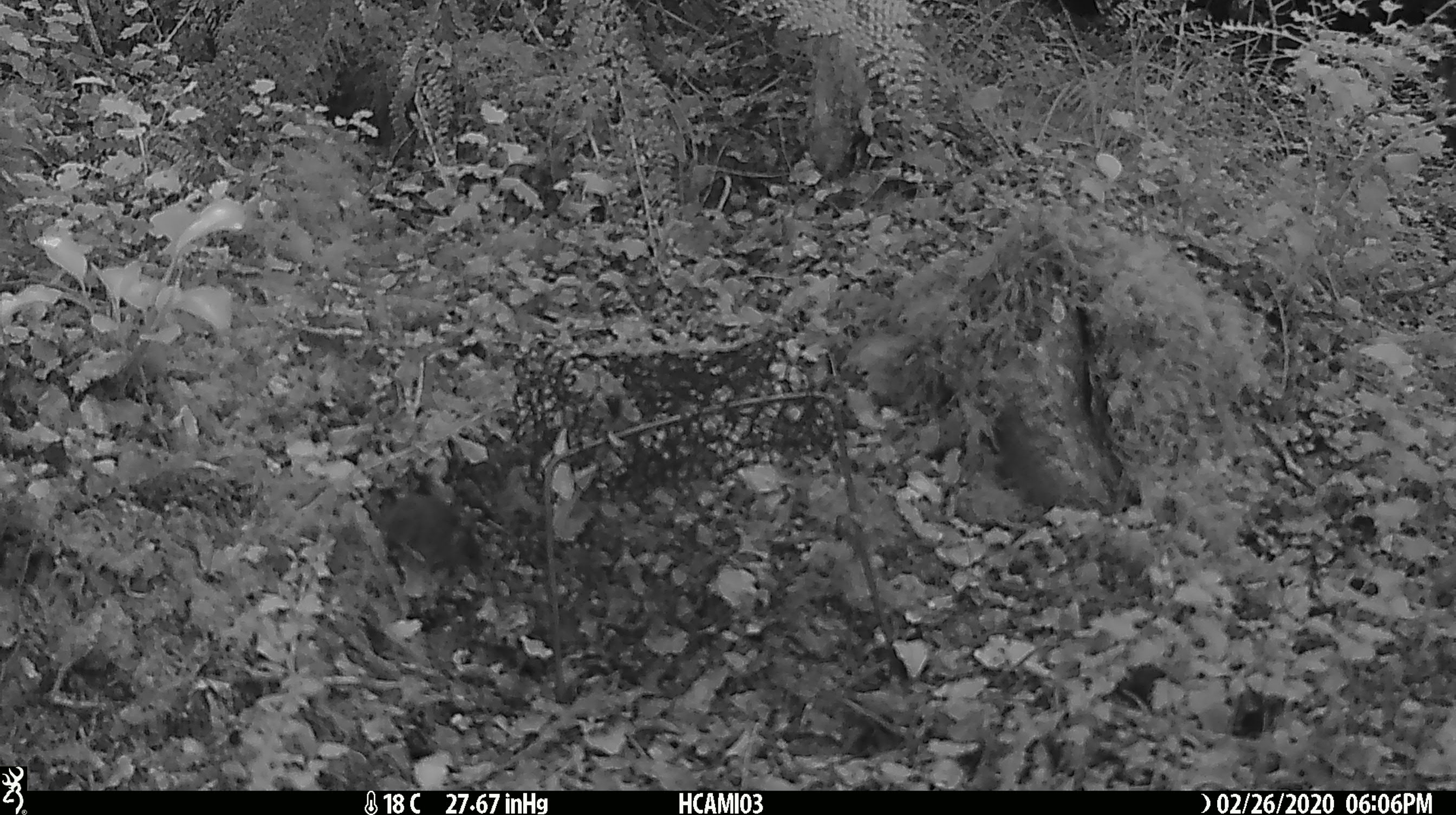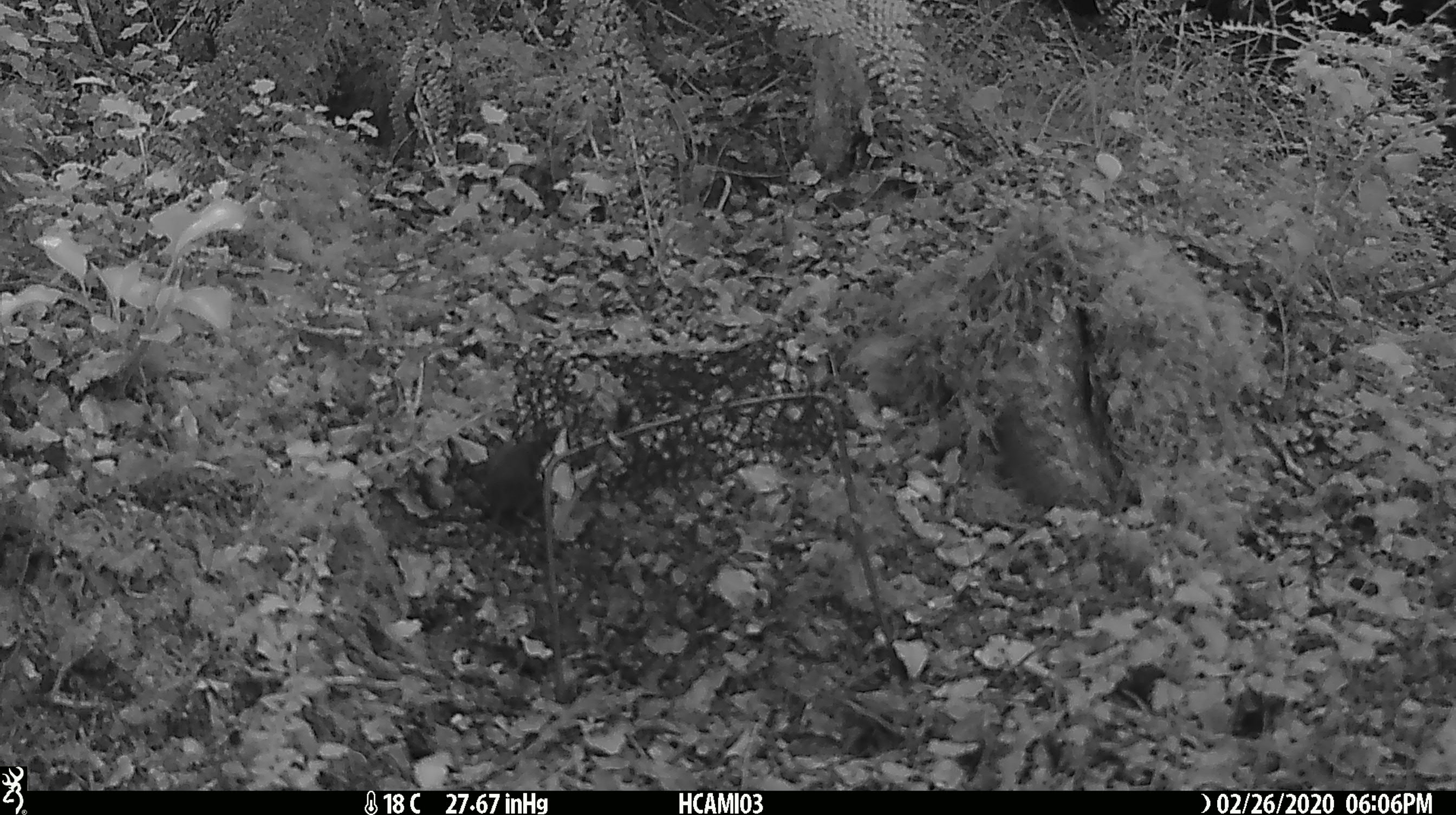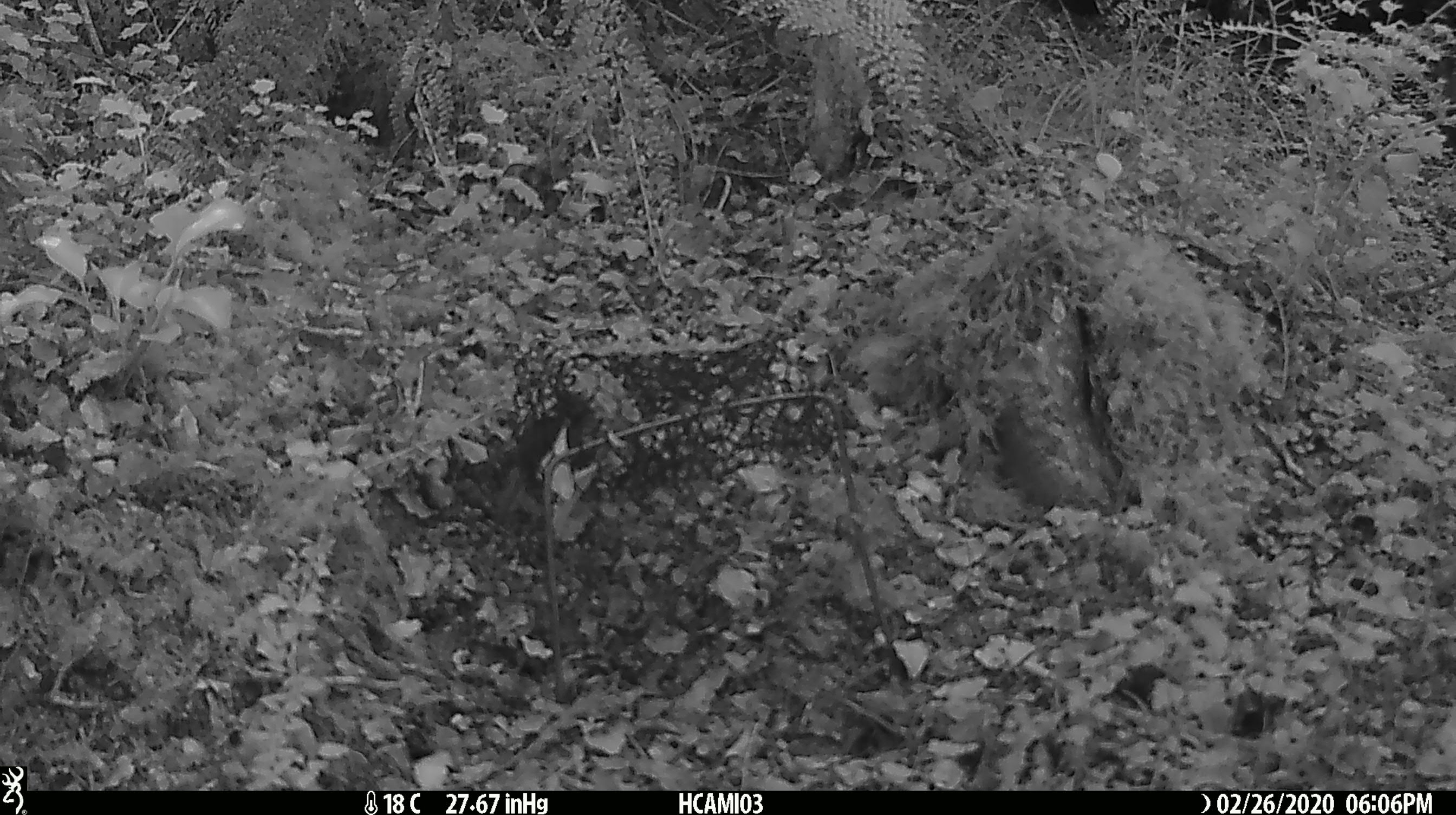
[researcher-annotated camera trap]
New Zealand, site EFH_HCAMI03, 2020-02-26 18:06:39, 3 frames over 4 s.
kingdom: Animalia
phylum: Chordata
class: Mammalia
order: Rodentia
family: Muridae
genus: Mus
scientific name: Mus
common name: mouse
Mouse (Mus).